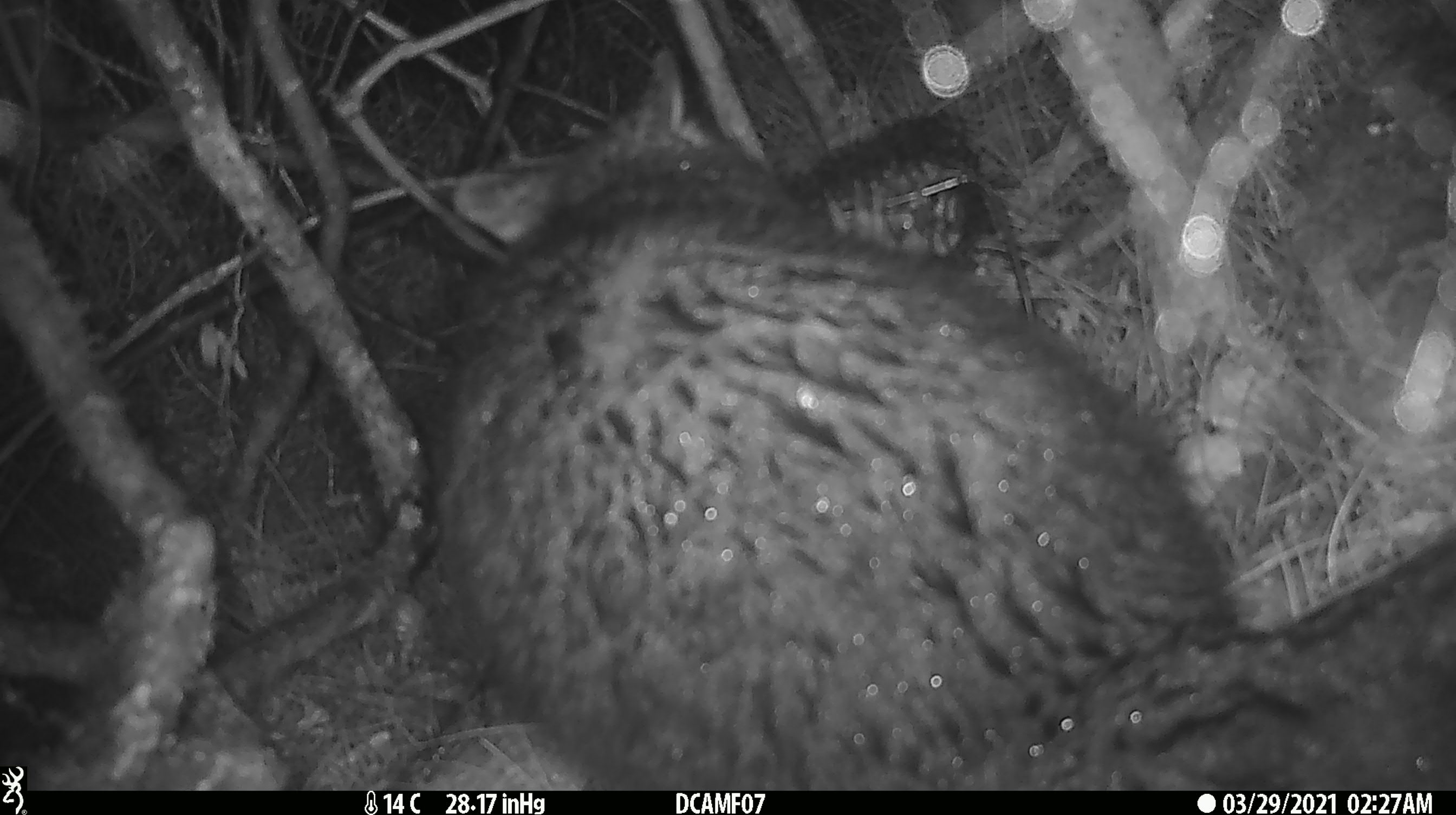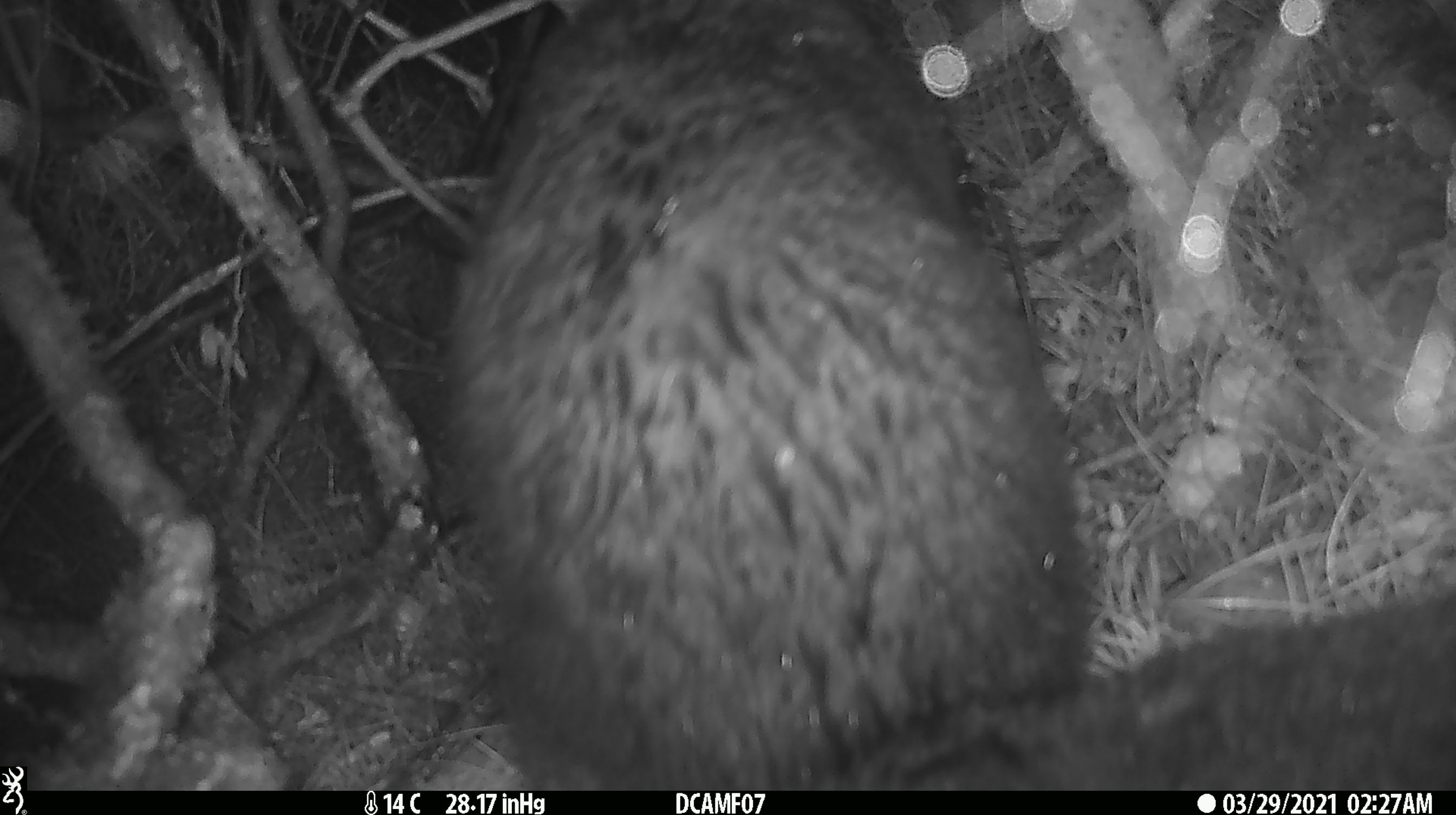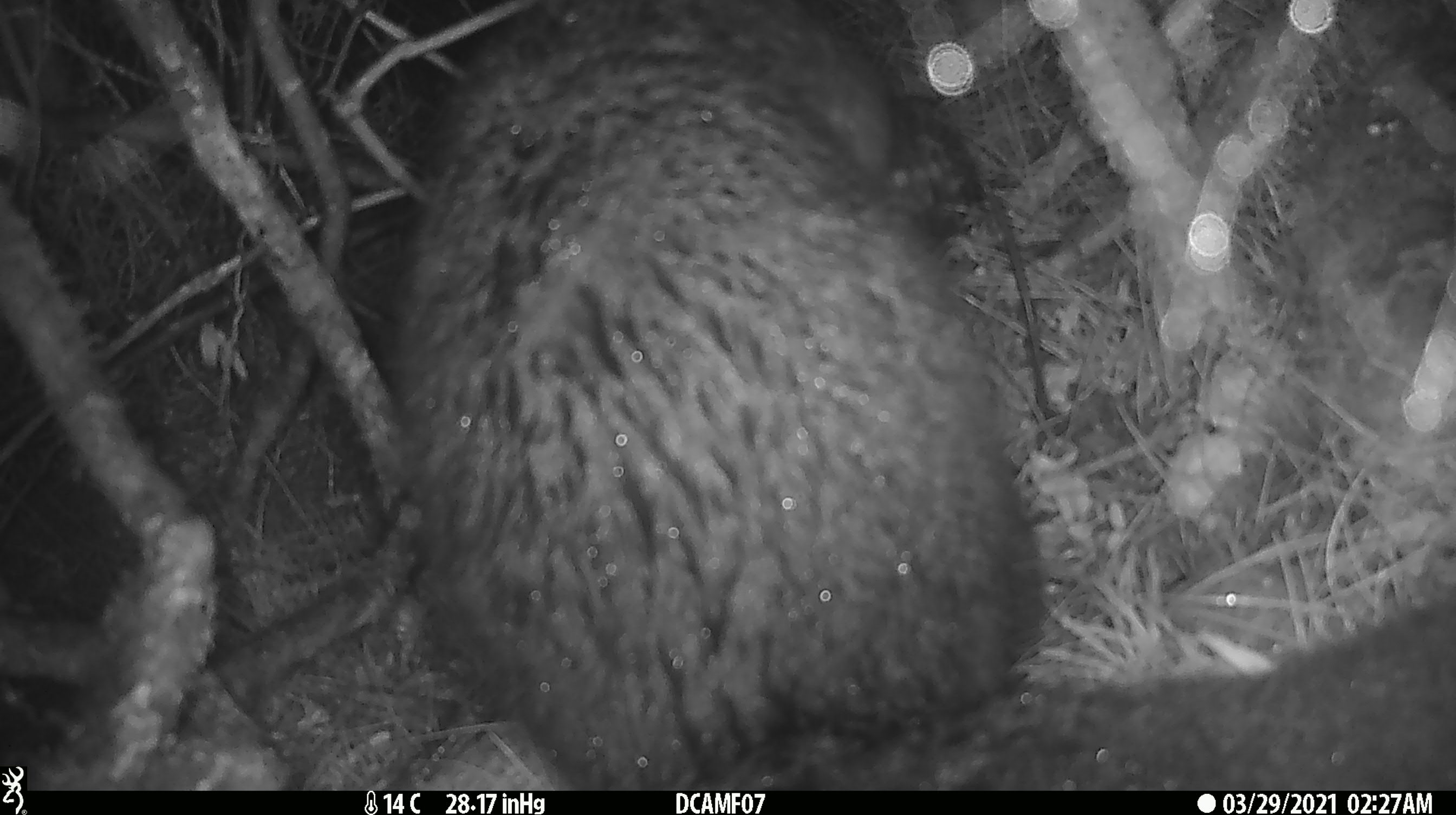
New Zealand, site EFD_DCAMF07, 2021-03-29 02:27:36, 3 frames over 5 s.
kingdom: Animalia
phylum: Chordata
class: Mammalia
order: Diprotodontia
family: Phalangeridae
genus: Trichosurus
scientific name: Trichosurus vulpecula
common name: common brushtail possum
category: possum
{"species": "possum (common brushtail possum) (Trichosurus vulpecula)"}